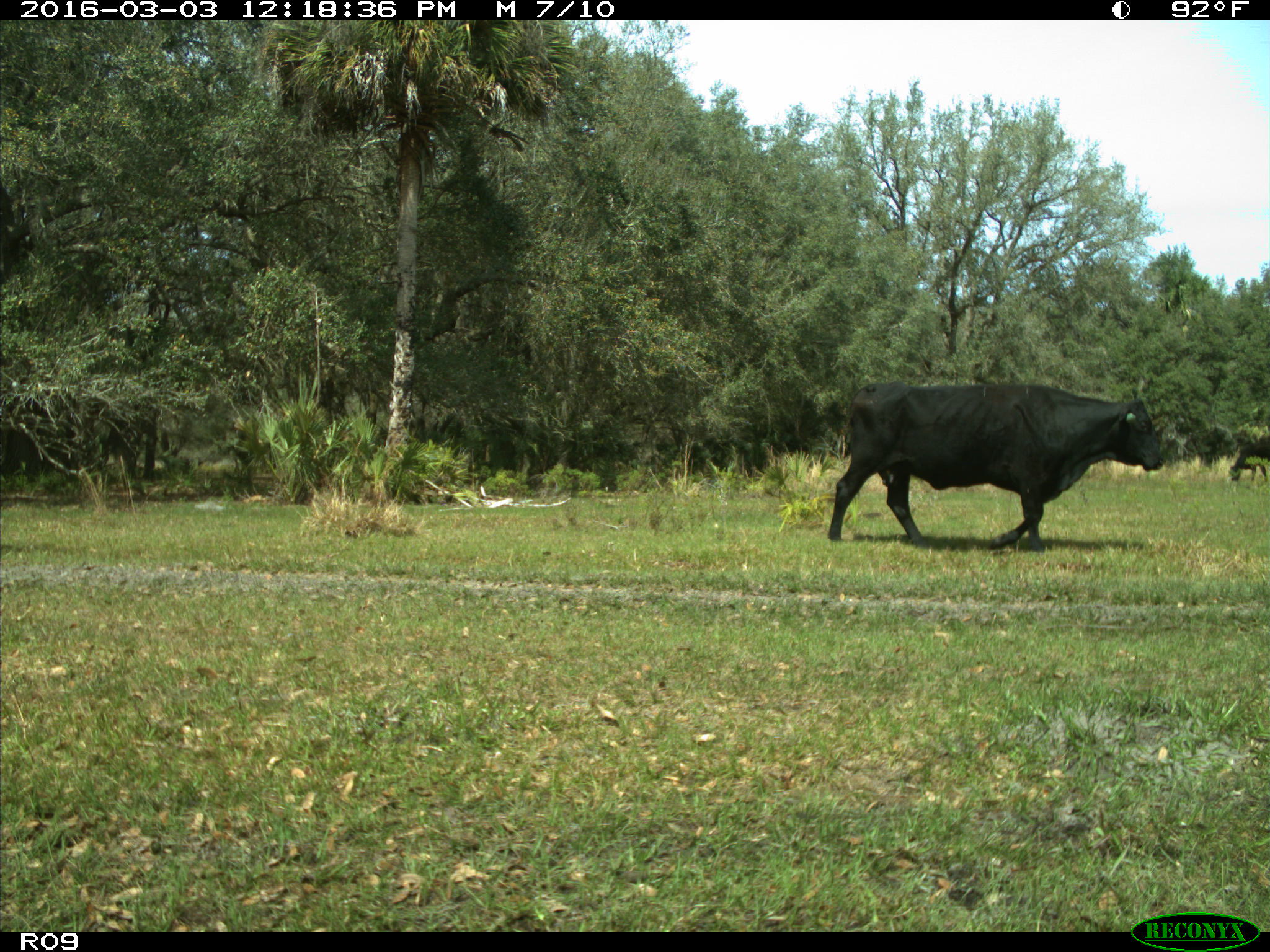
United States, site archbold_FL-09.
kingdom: Animalia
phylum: Chordata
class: Mammalia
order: Artiodactyla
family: Bovidae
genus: Bos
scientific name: Bos taurus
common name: domestic cow